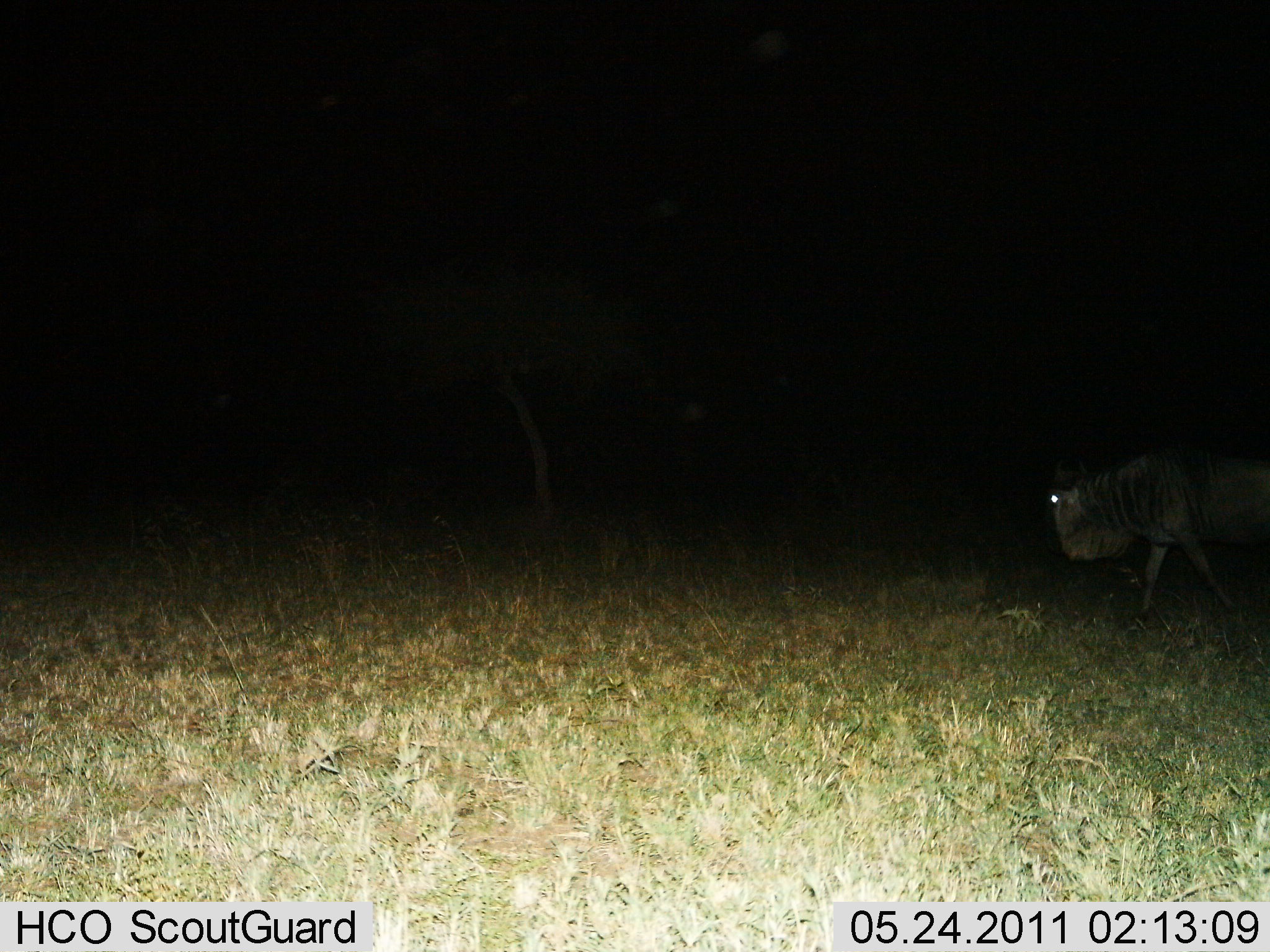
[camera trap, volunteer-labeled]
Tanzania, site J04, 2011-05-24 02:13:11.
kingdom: Animalia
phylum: Chordata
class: Mammalia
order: Artiodactyla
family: Bovidae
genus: Connochaetes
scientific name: Connochaetes taurinus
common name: blue wildebeest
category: wildebeest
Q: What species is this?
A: Wildebeest (blue wildebeest) (Connochaetes taurinus).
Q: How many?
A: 1.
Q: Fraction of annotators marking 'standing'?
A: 18%.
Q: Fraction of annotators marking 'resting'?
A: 0%.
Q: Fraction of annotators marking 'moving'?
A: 82%.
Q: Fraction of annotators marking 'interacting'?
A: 0%.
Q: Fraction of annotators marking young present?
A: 0%.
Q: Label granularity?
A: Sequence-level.